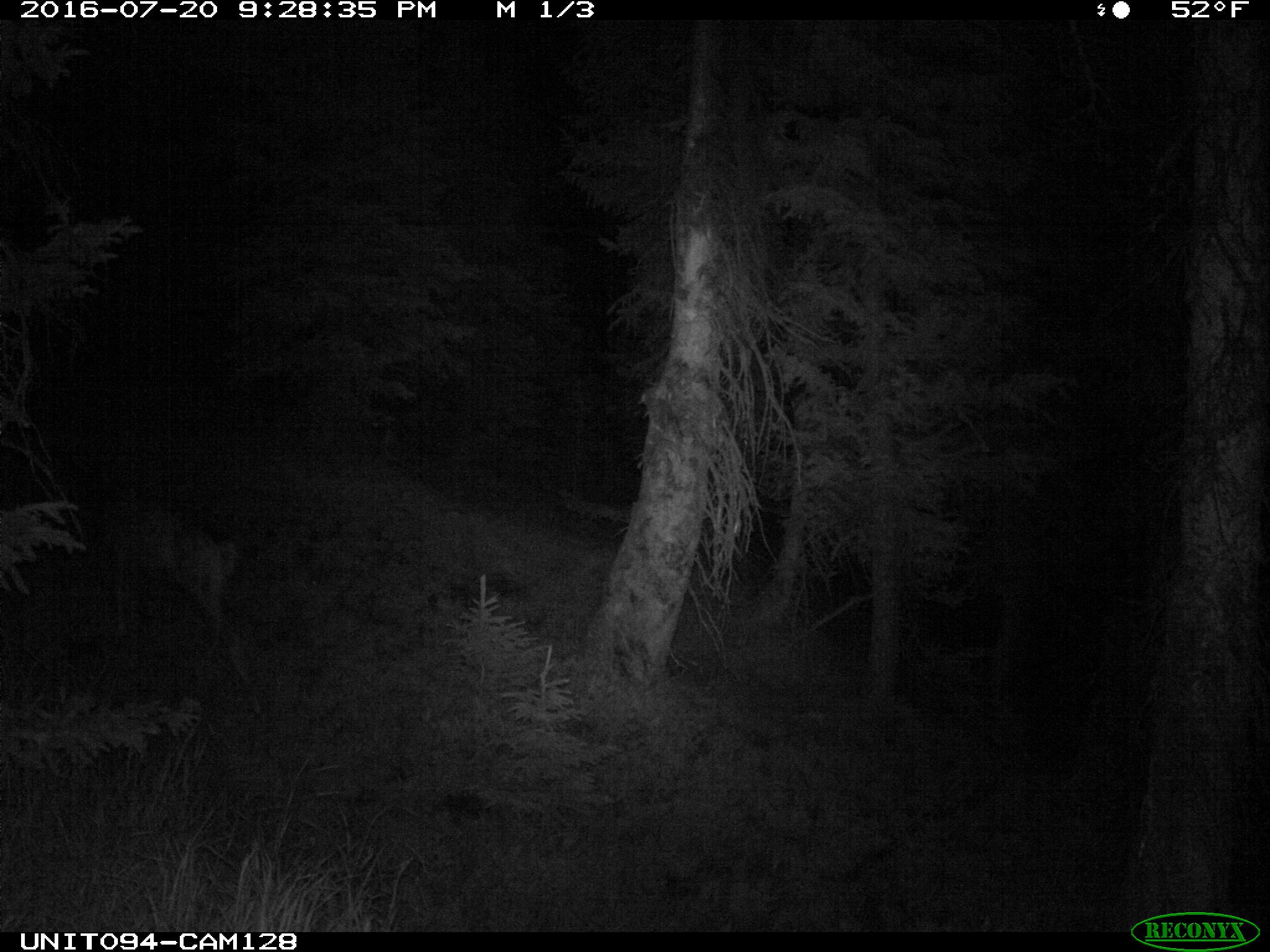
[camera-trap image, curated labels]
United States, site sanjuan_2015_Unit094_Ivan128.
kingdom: Animalia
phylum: Chordata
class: Mammalia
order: Artiodactyla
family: Cervidae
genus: Odocoileus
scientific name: Odocoileus hemionus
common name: mule deer